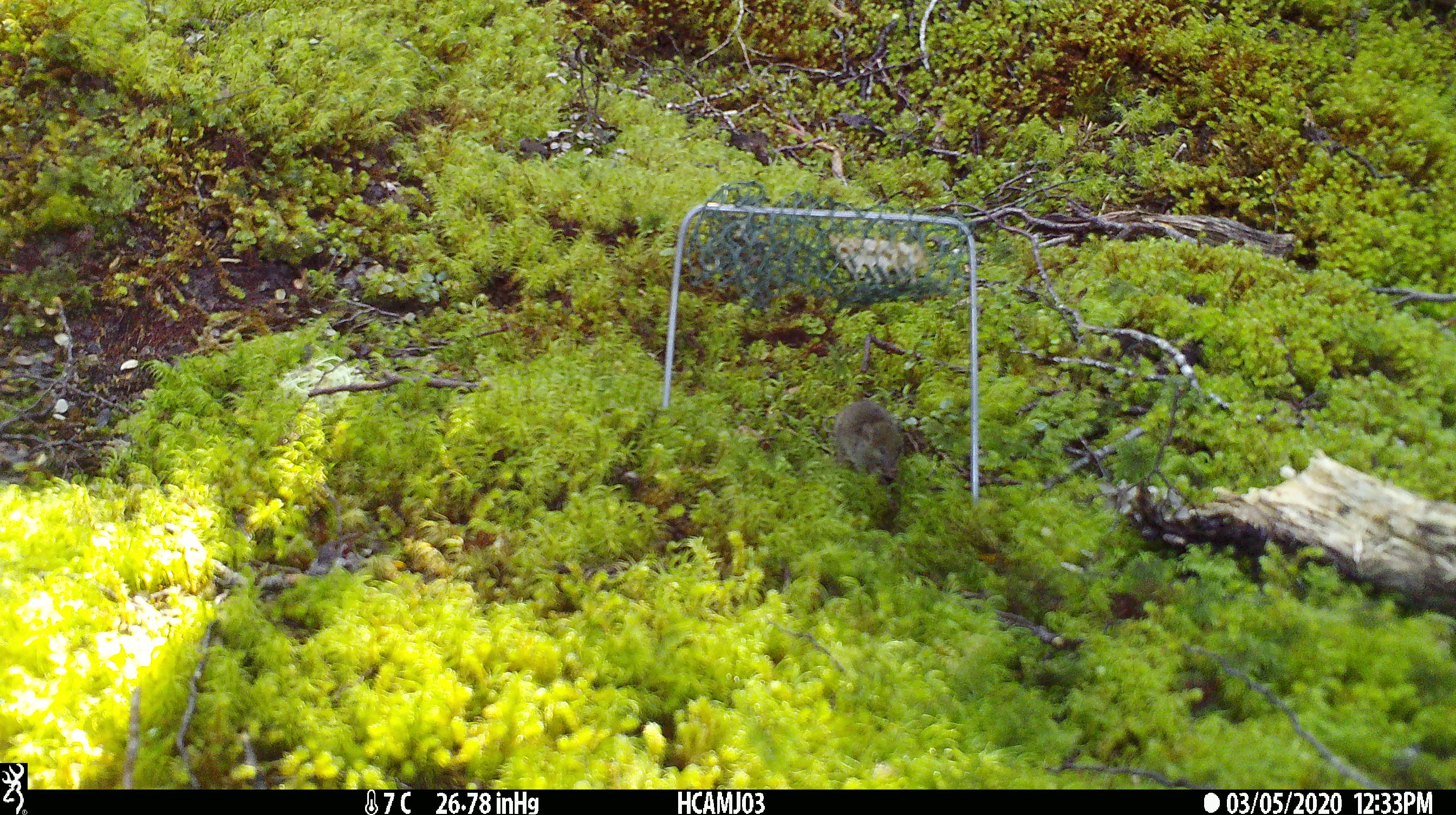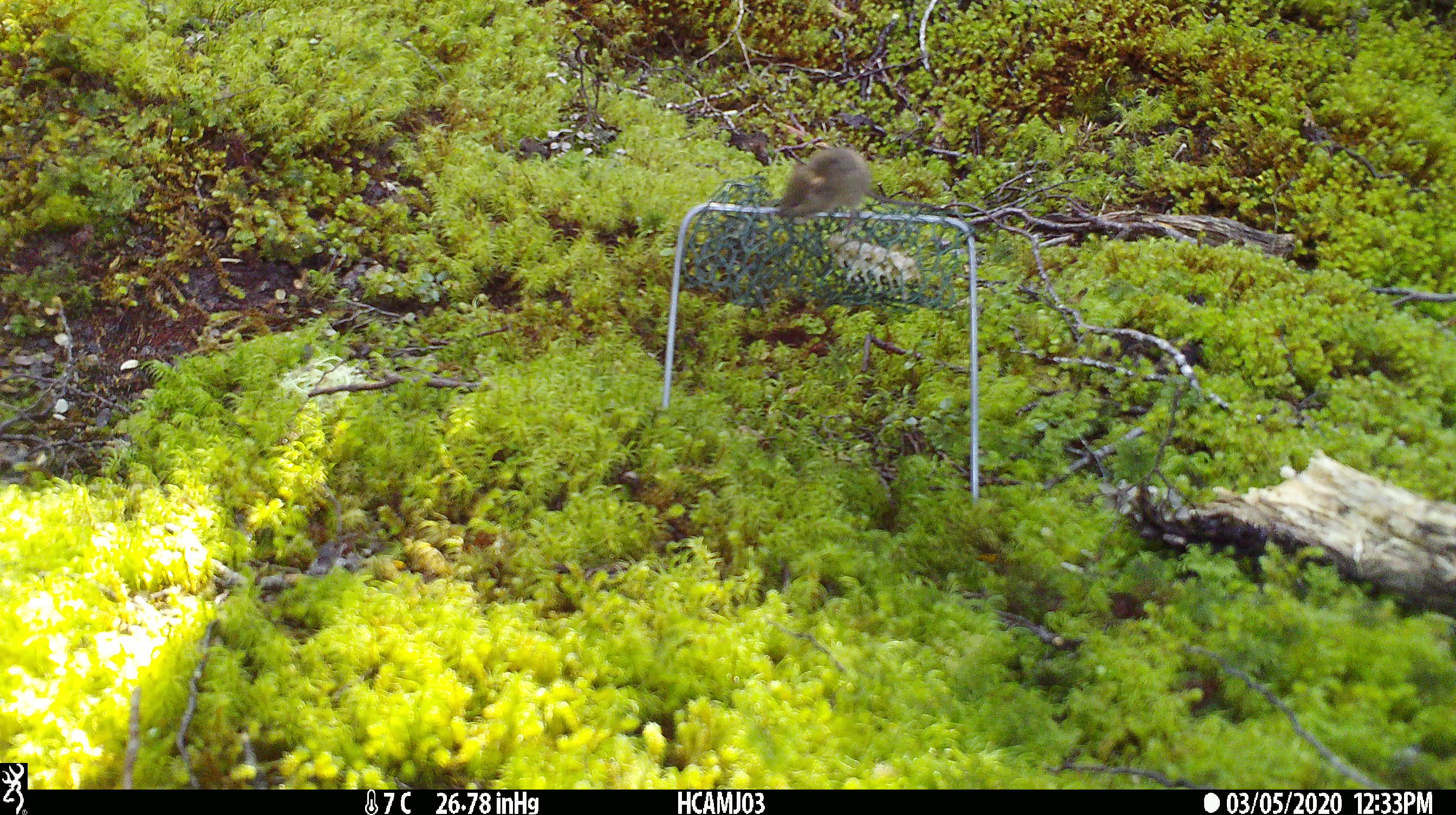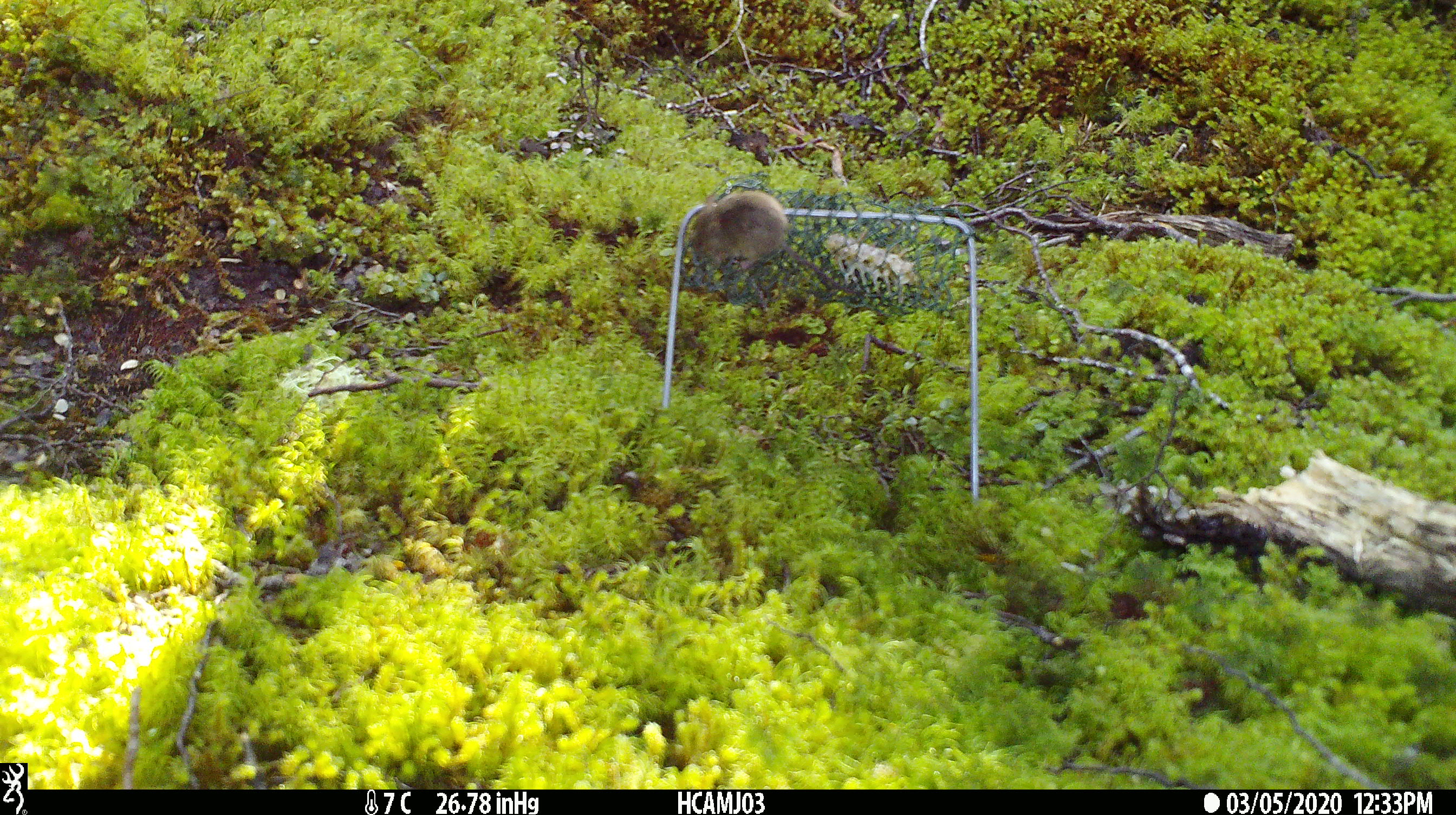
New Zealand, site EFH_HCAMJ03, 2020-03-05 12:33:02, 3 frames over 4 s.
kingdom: Animalia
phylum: Chordata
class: Mammalia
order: Rodentia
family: Muridae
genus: Mus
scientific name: Mus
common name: mouse